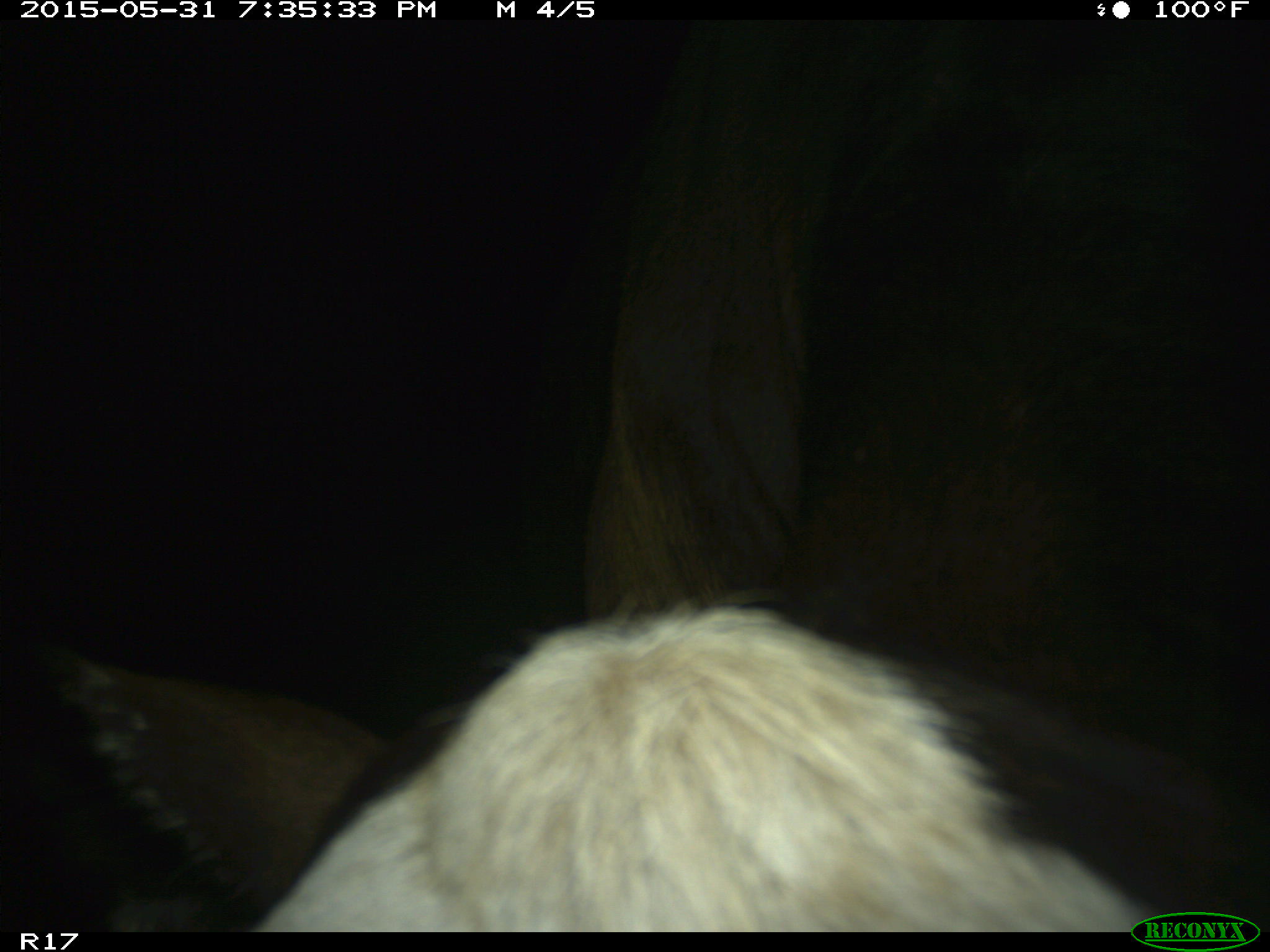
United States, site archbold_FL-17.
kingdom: Animalia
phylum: Chordata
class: Mammalia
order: Artiodactyla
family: Bovidae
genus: Bos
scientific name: Bos taurus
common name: domestic cow